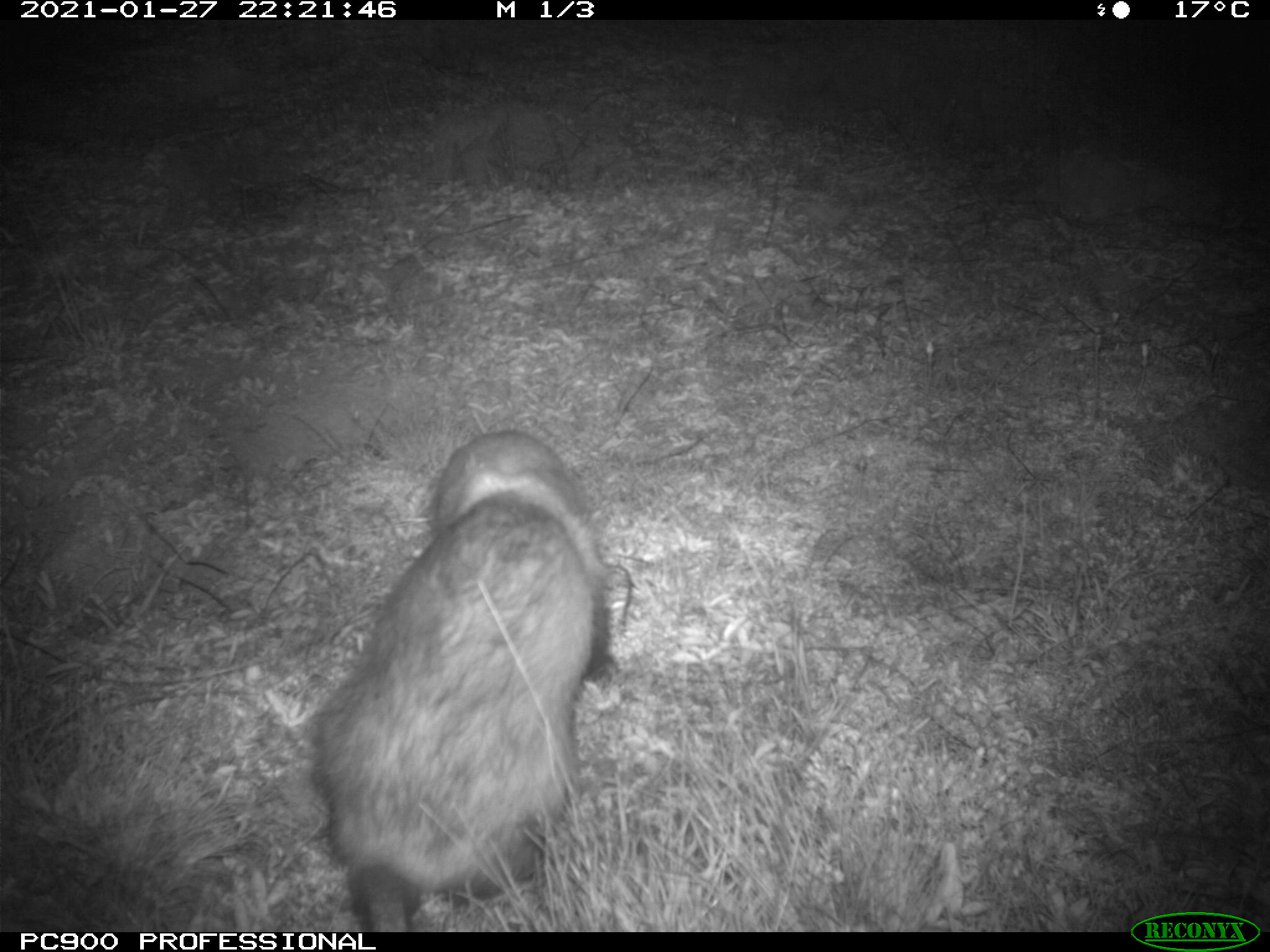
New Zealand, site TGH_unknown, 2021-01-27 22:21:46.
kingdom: Animalia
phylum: Chordata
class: Mammalia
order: Carnivora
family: Mustelidae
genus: Mustela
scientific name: Mustela furo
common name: ferret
Ferret (Mustela furo).